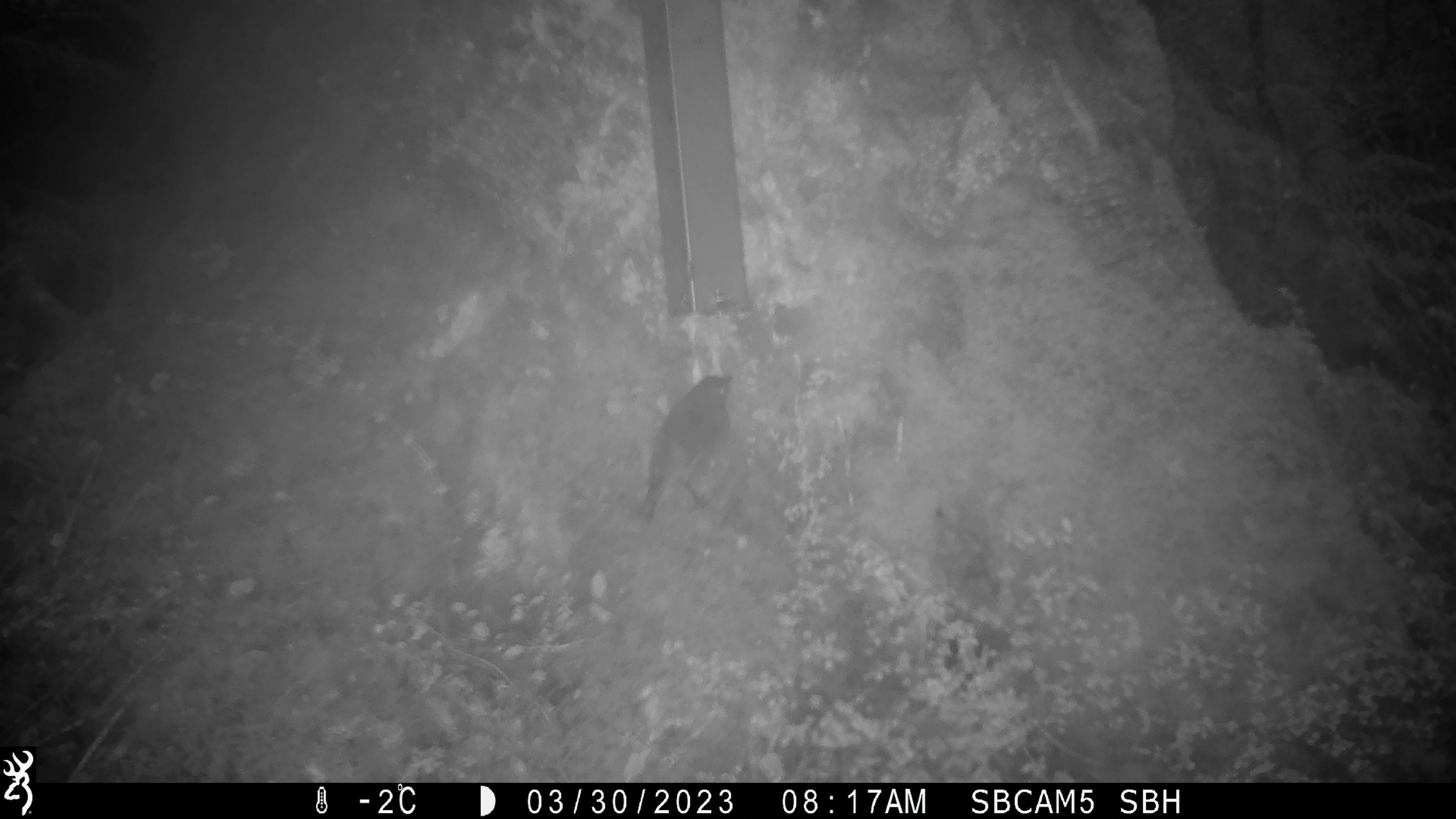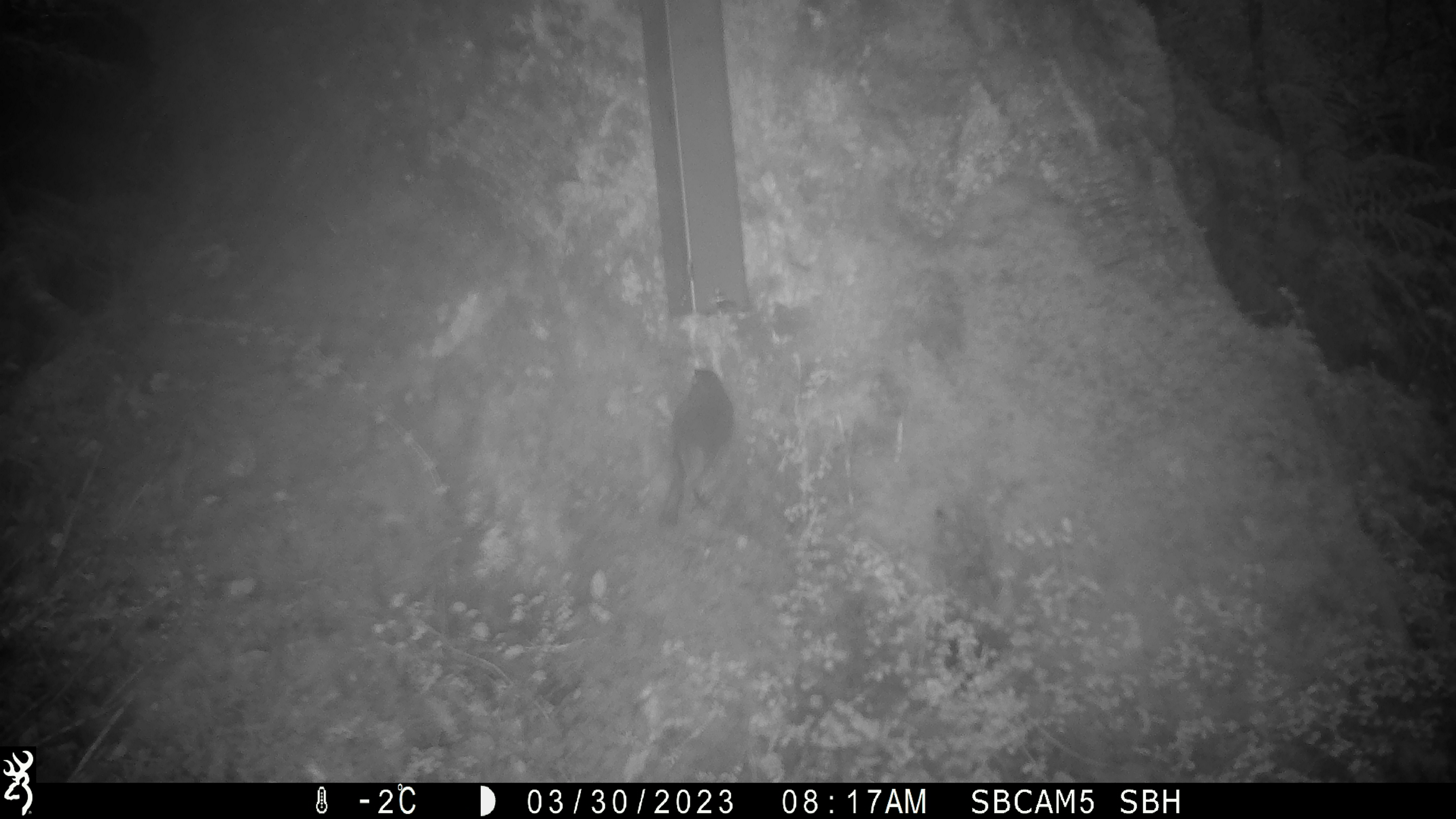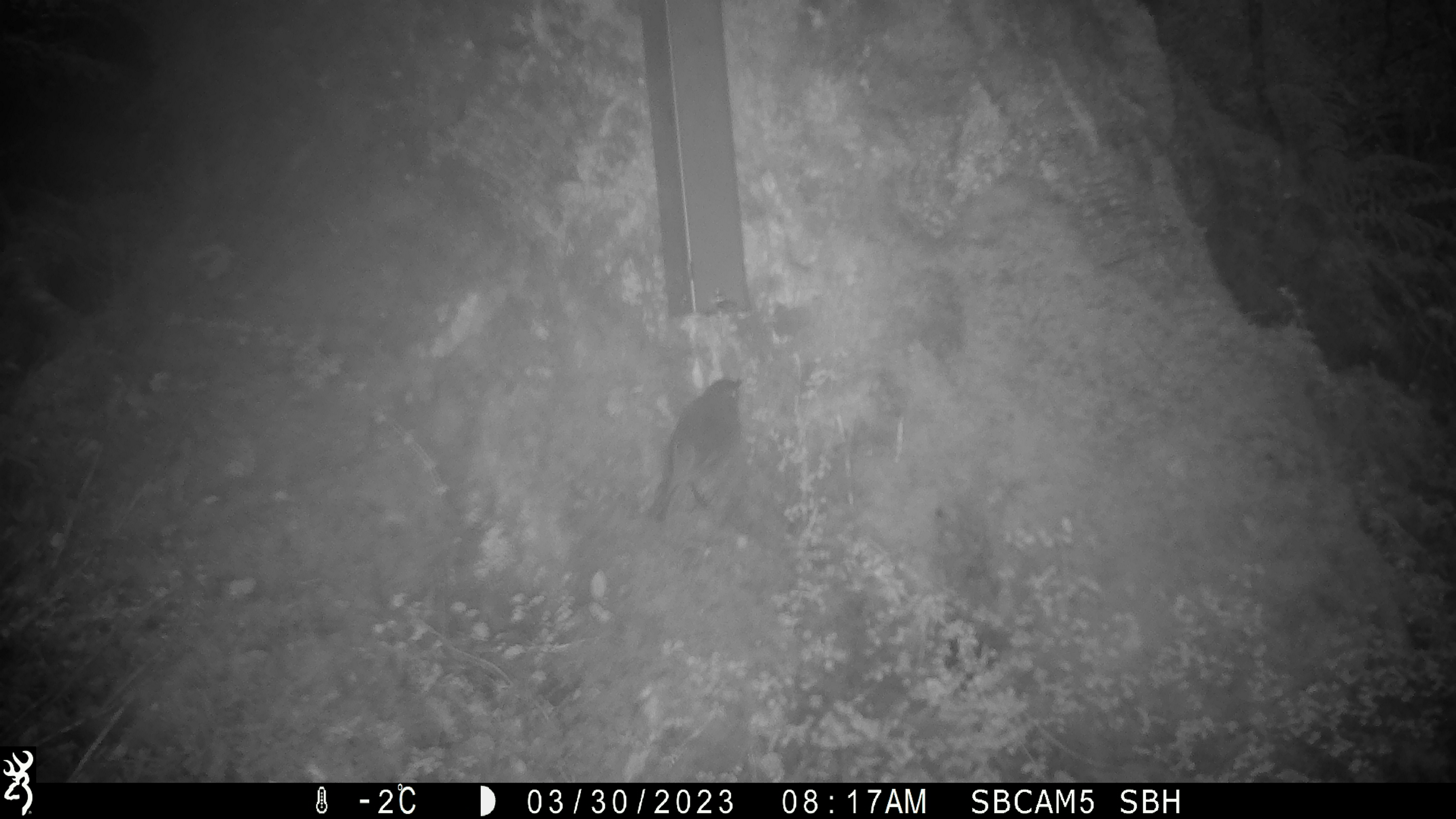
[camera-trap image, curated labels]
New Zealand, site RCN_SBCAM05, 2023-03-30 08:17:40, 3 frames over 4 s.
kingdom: Animalia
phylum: Chordata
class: Aves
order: Passeriformes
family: Petroicidae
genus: Petroica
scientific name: Petroica australis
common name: new zealand robin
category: robin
Robin (new zealand robin) (Petroica australis).